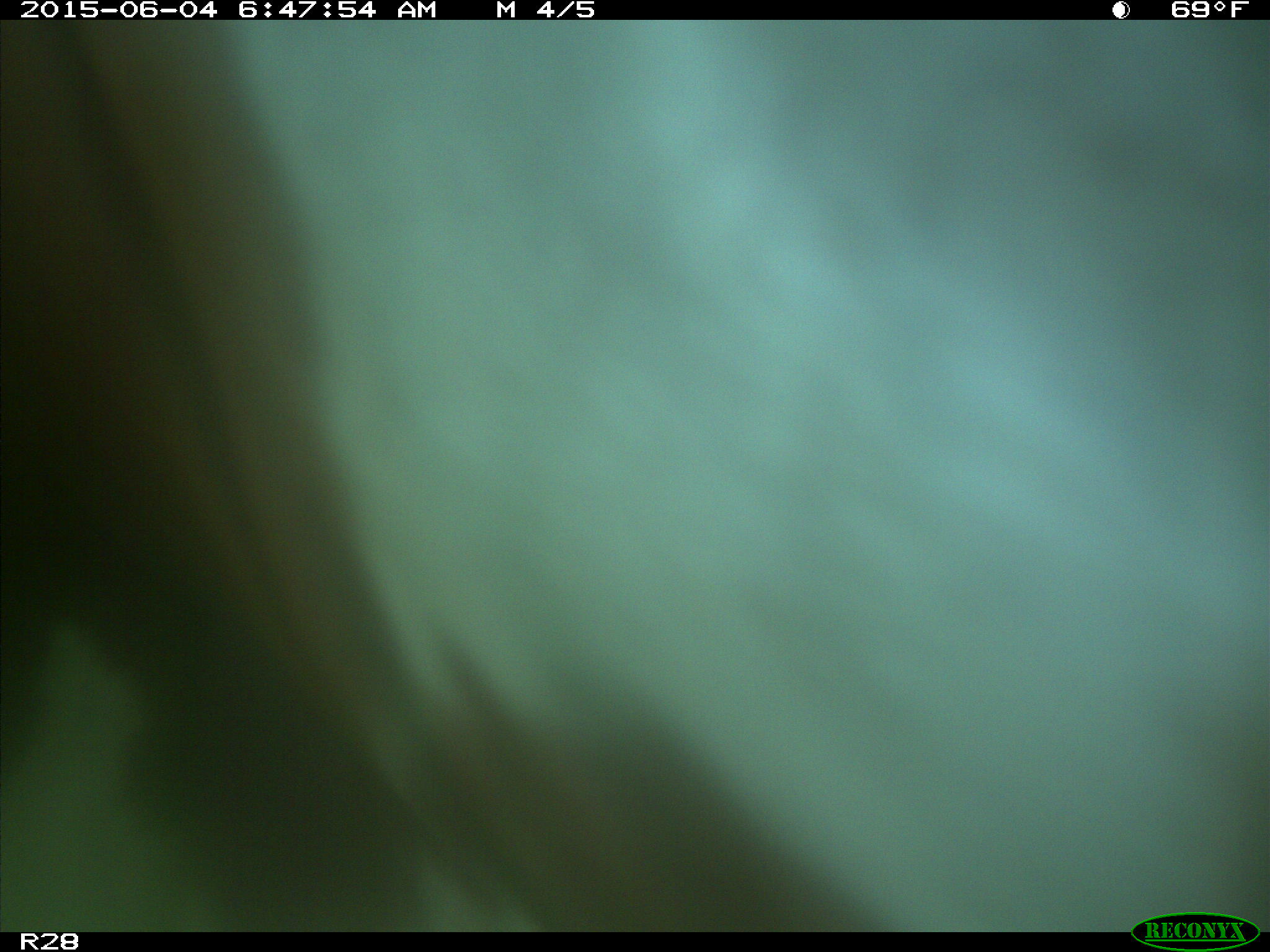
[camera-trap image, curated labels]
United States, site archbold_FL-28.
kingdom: Animalia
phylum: Chordata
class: Mammalia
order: Artiodactyla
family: Bovidae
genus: Bos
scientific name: Bos taurus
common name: domestic cow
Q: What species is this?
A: Bos taurus (domestic cow).